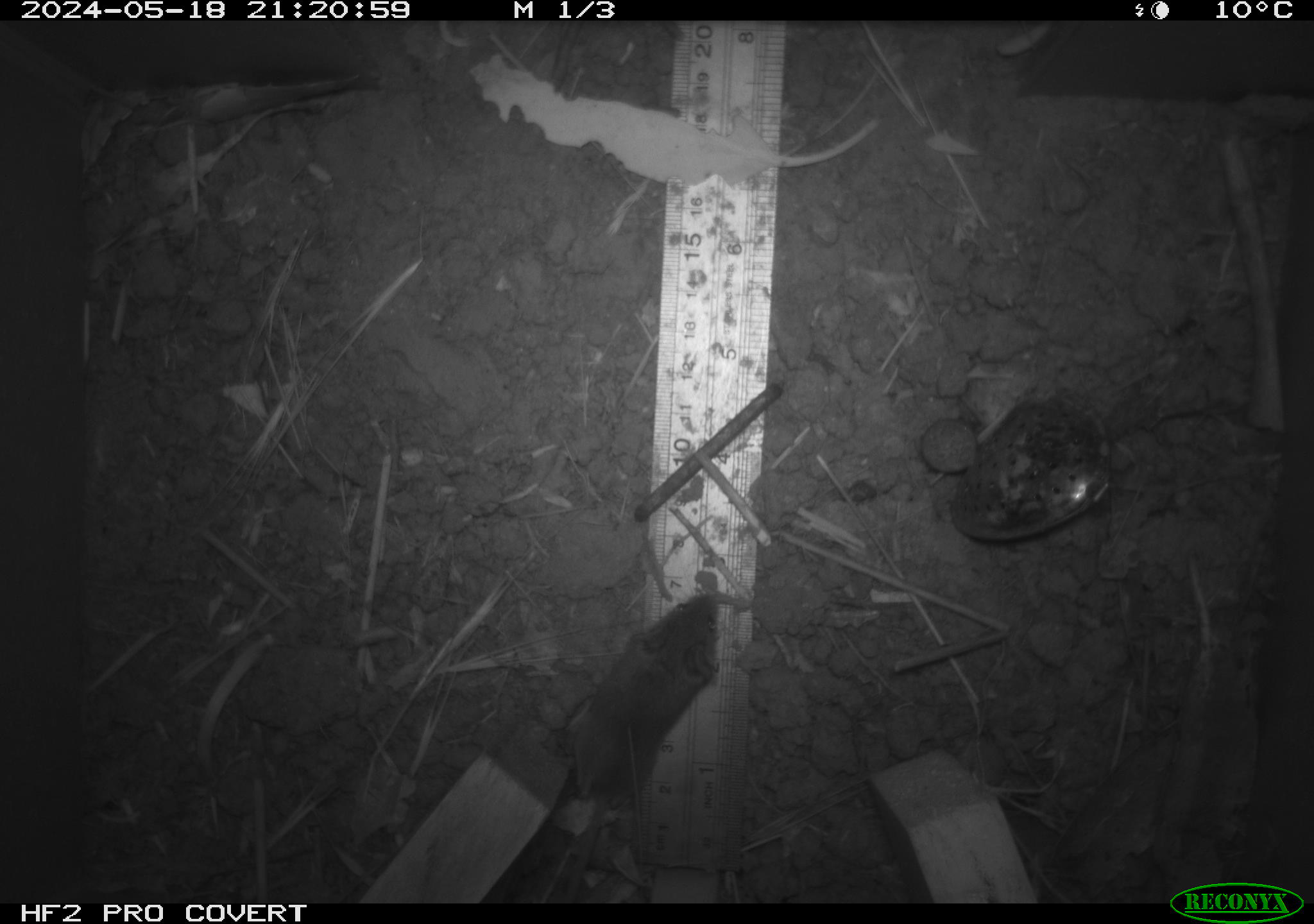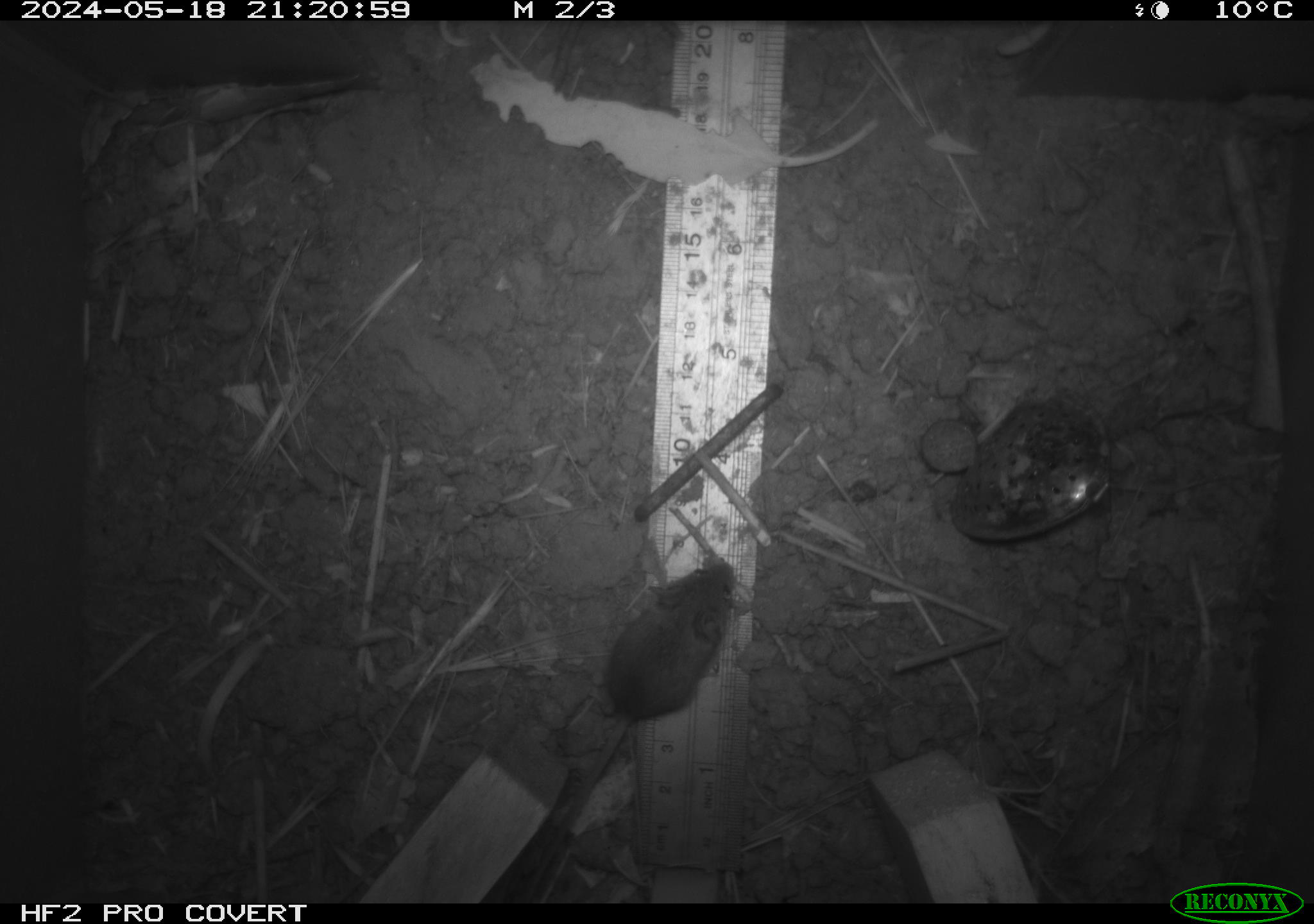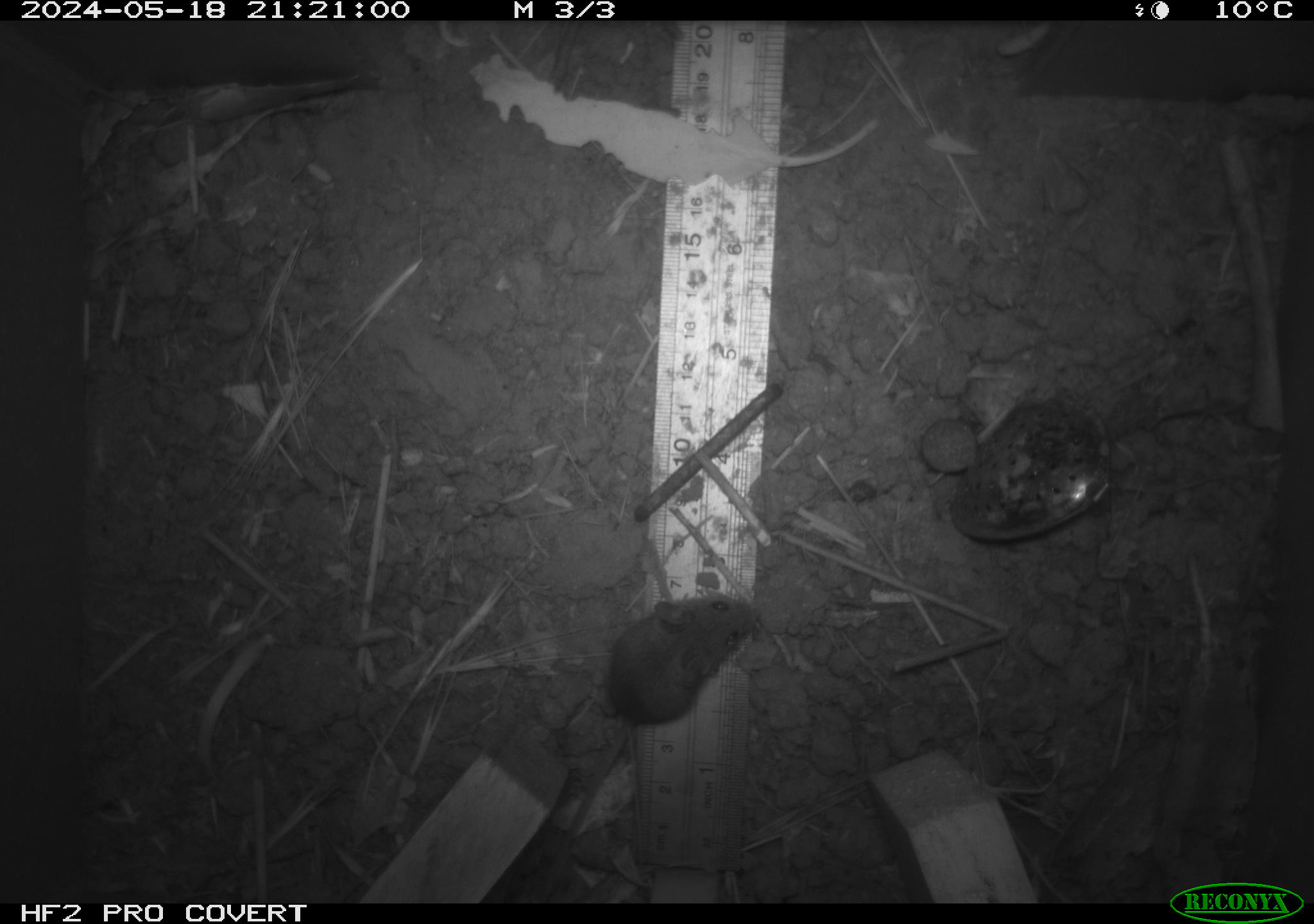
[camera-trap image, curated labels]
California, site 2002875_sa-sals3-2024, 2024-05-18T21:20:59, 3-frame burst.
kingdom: Animalia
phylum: Chordata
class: Mammalia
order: Rodentia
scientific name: Rodentia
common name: mouse species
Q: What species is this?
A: Mouse species (Rodentia).